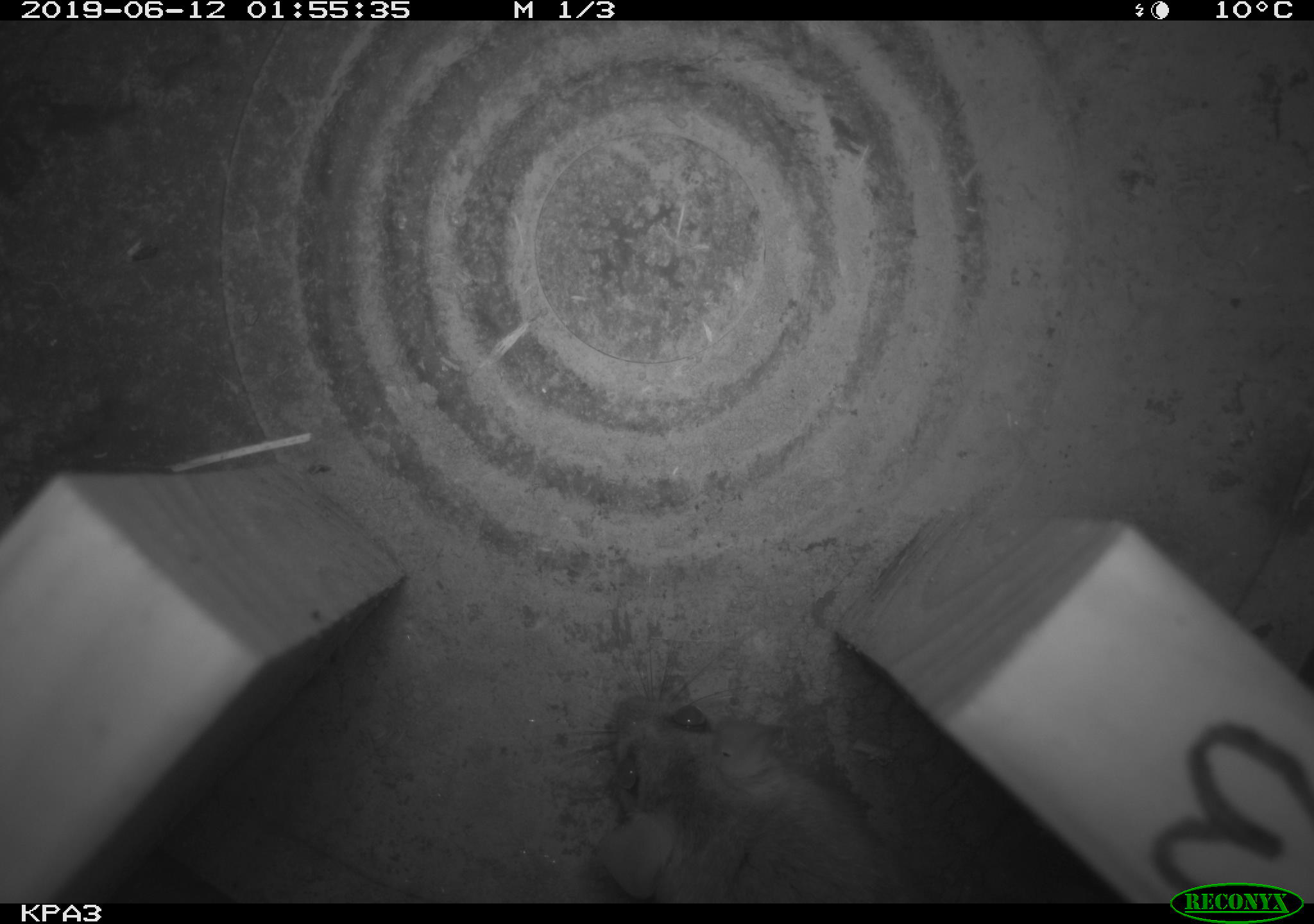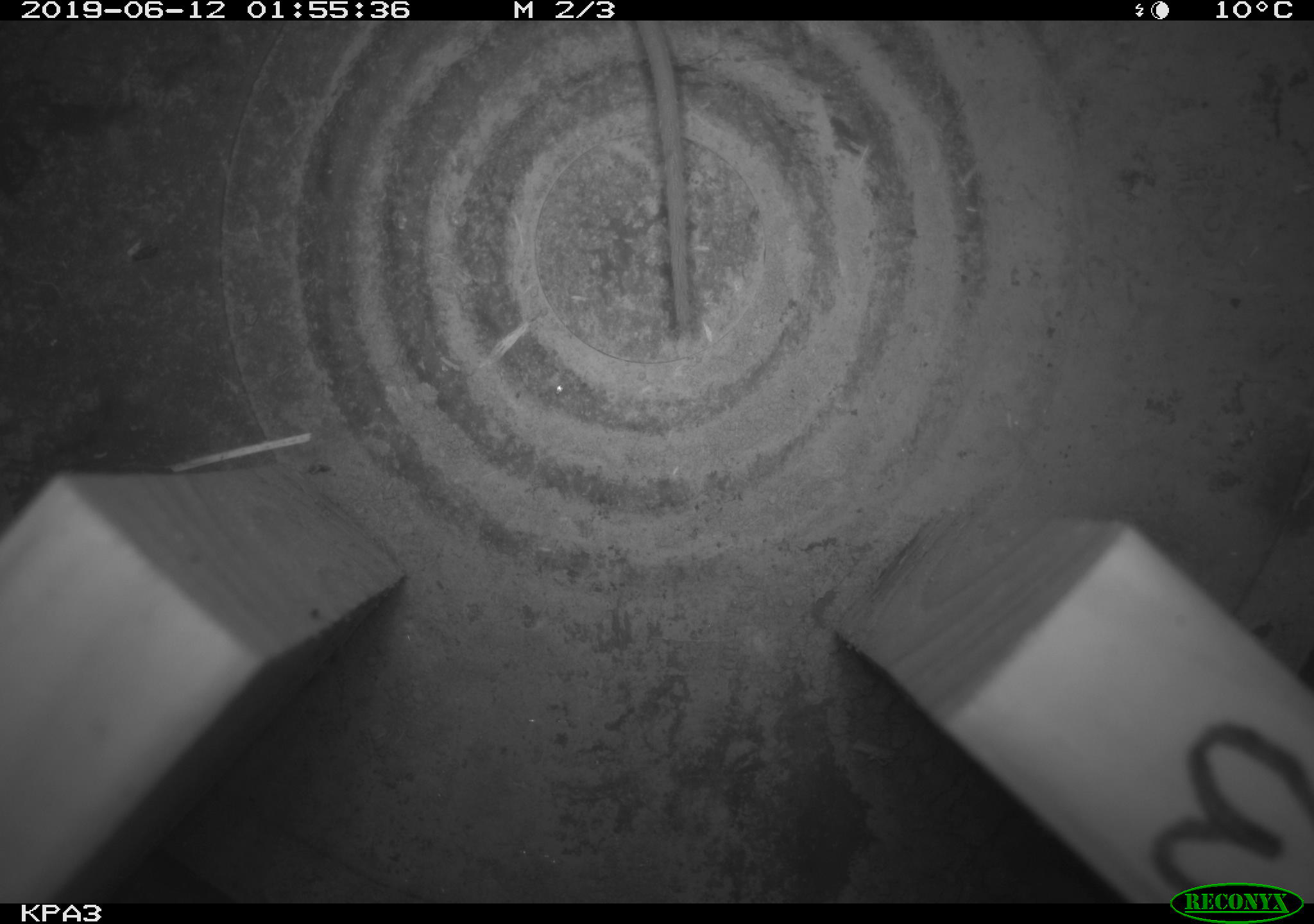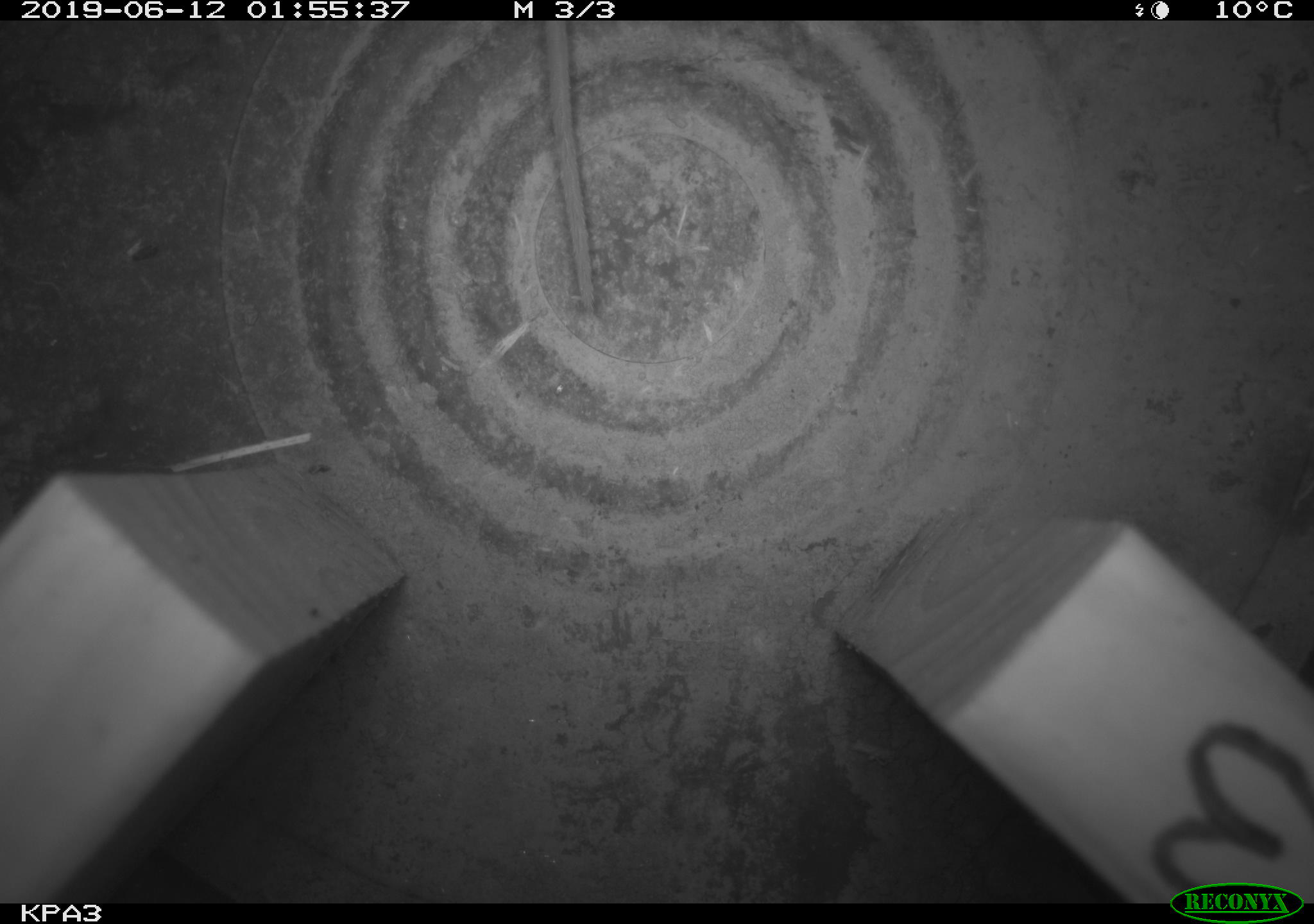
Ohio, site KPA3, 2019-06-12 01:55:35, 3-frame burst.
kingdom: Animalia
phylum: Chordata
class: Mammalia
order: Rodentia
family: Cricetidae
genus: Peromyscus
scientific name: Peromyscus leucopus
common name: white-footed mouse